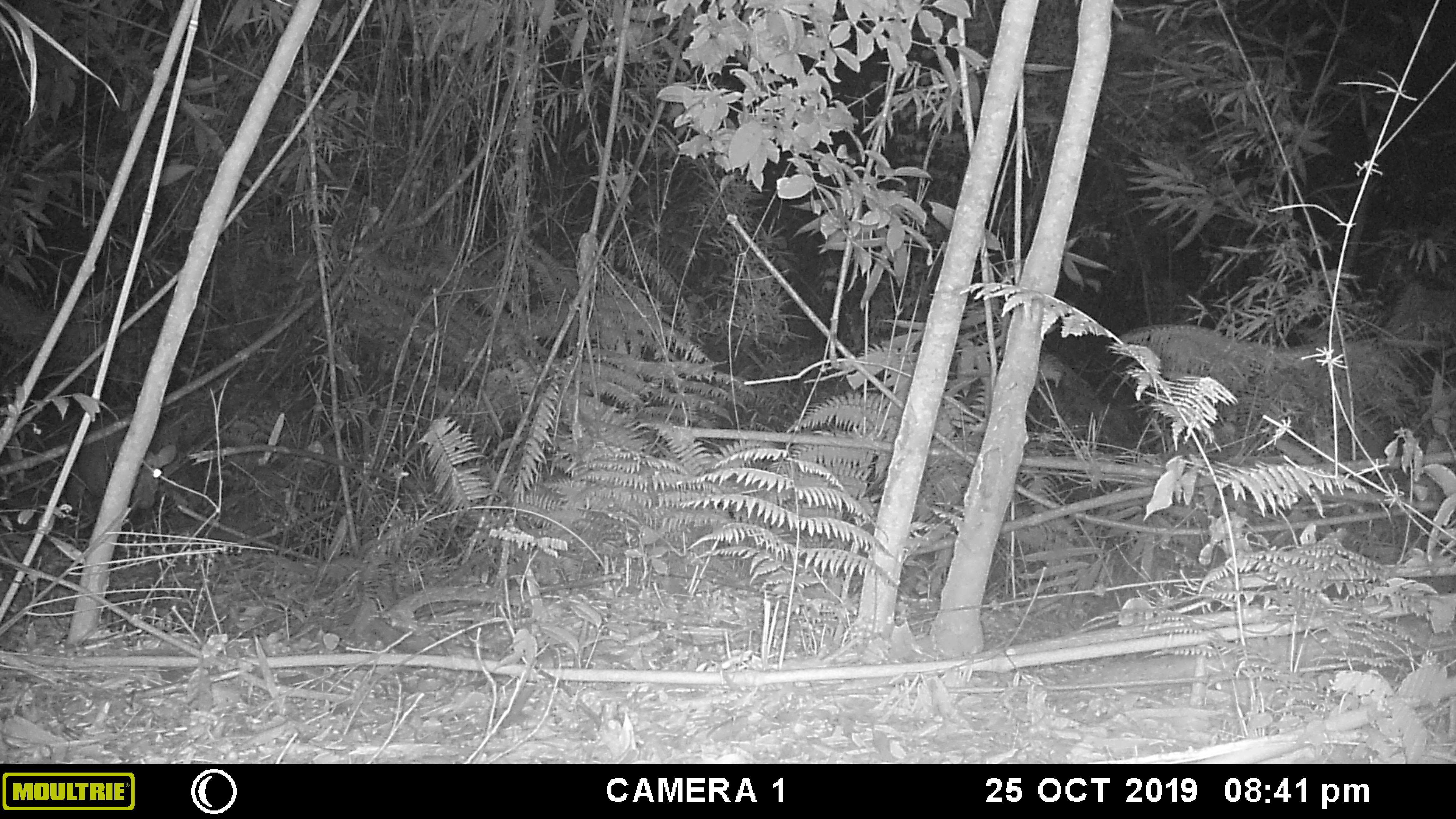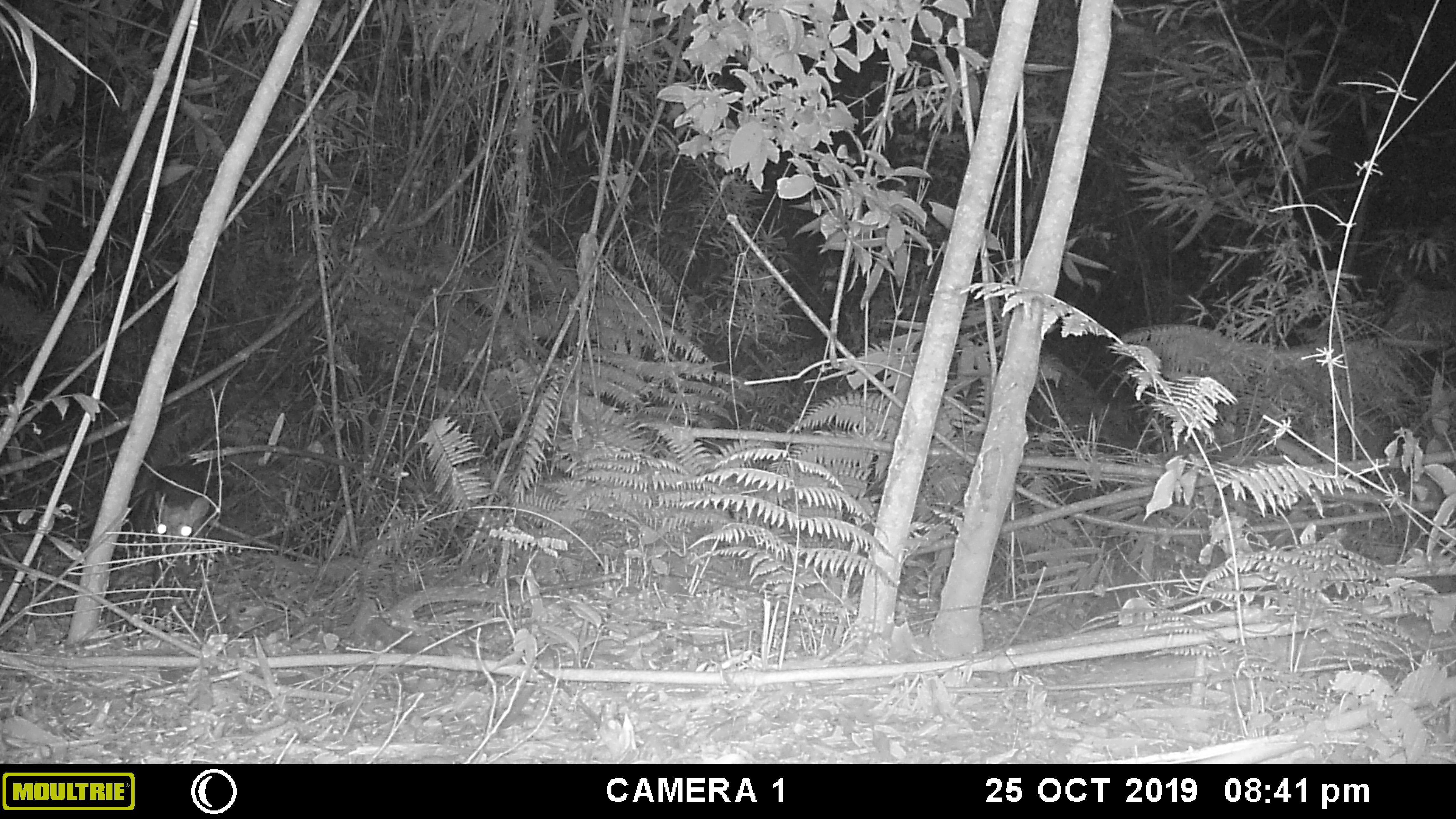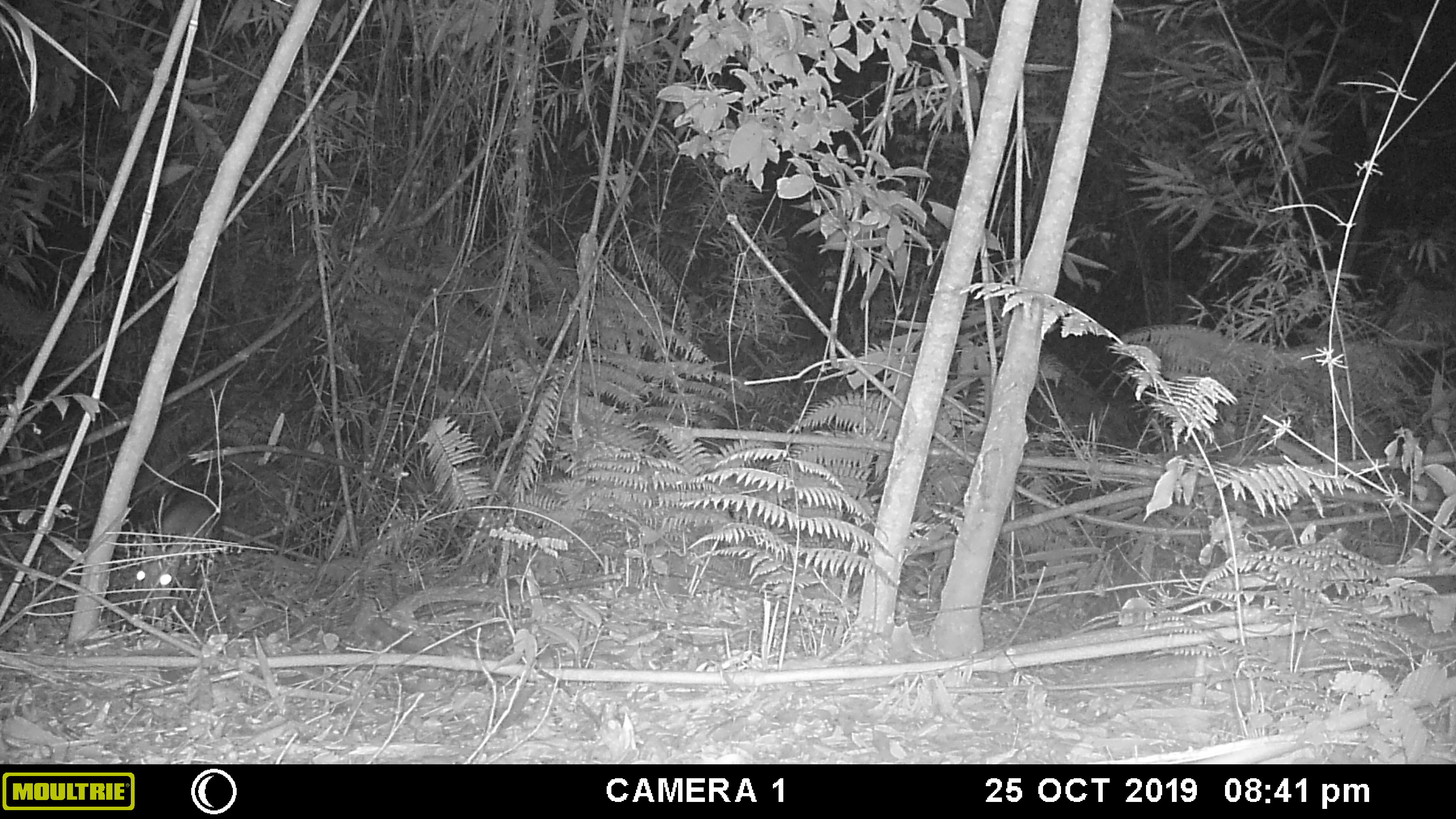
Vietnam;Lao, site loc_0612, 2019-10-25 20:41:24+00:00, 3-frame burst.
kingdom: Animalia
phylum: Chordata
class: Mammalia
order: Artiodactyla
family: Cervidae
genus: Muntiacus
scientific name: Muntiacus rooseveltorum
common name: roosevelt's muntjac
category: roosevelts muntjac group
Roosevelts muntjac group (roosevelt's muntjac) (Muntiacus rooseveltorum). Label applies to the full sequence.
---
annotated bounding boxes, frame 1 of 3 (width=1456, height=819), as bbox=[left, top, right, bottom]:
roosevelts muntjac group: bbox=[64, 414, 176, 510]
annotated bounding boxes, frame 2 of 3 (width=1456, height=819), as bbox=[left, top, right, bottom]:
roosevelts muntjac group: bbox=[143, 463, 210, 615]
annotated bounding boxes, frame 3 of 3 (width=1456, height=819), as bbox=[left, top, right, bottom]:
roosevelts muntjac group: bbox=[135, 485, 214, 623]